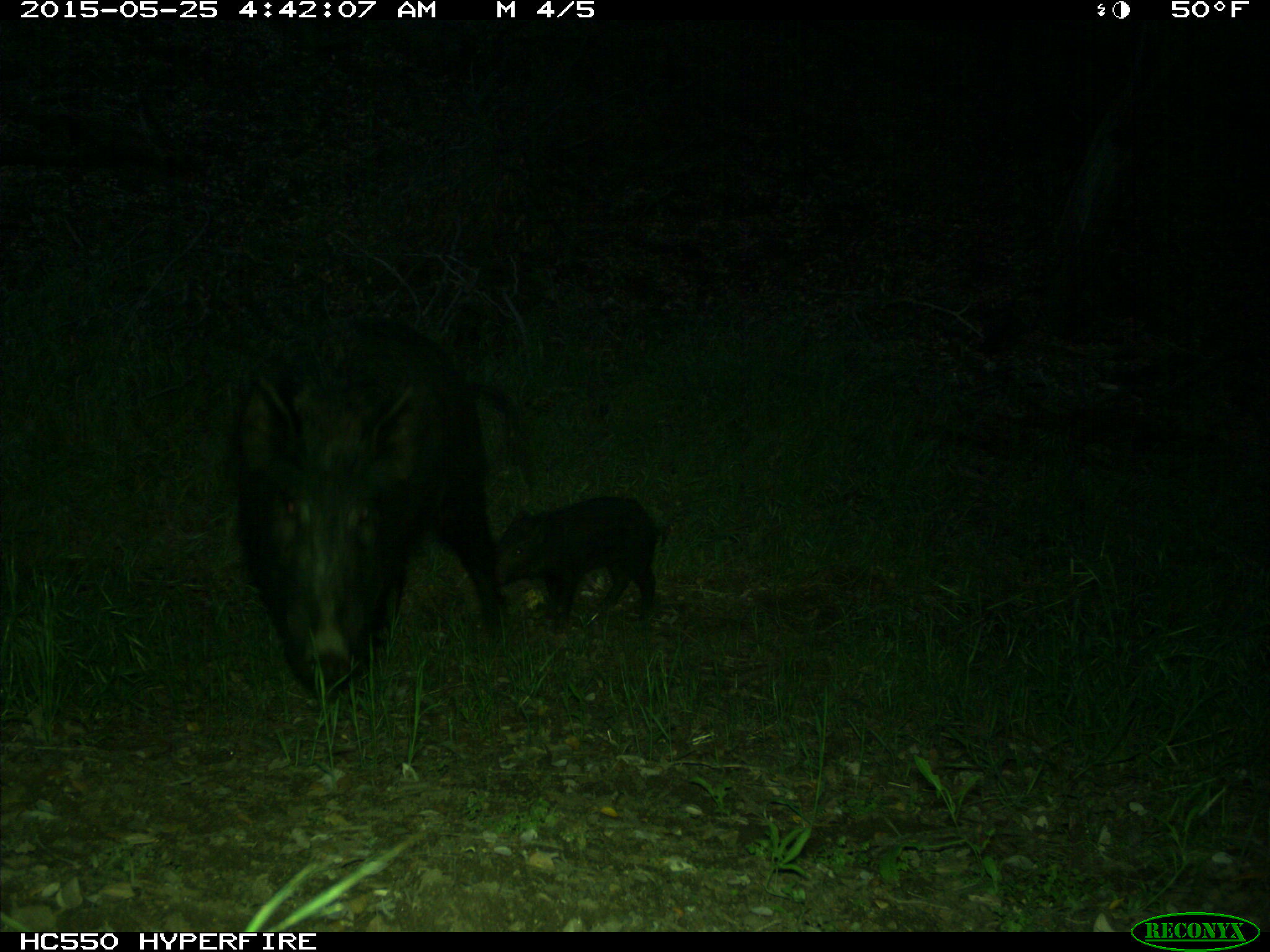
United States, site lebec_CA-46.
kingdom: Animalia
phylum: Chordata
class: Mammalia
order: Artiodactyla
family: Suidae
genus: Sus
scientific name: Sus scrofa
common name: wild boar